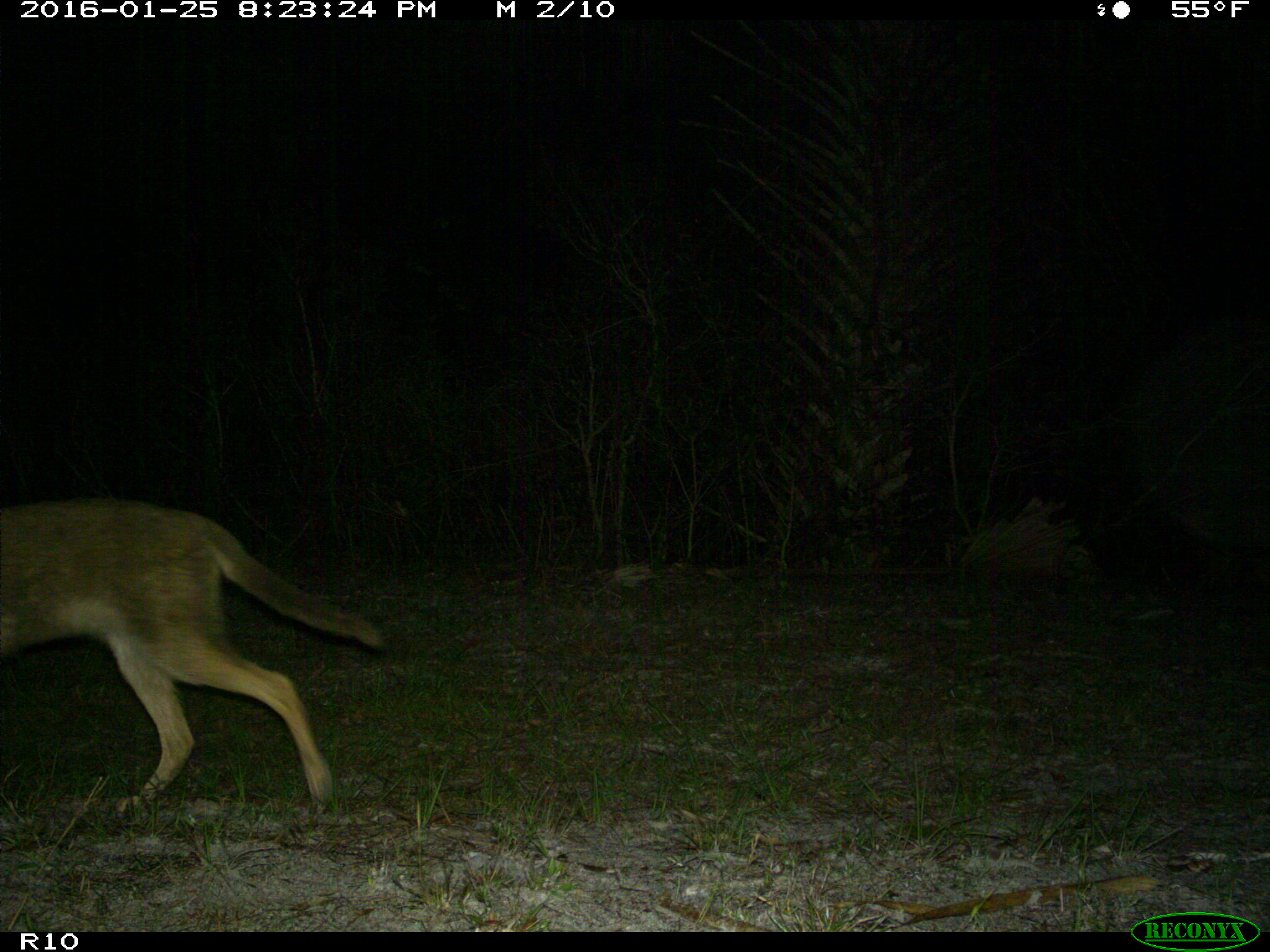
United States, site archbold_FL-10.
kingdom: Animalia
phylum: Chordata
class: Mammalia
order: Carnivora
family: Canidae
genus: Canis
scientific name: Canis latrans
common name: coyote